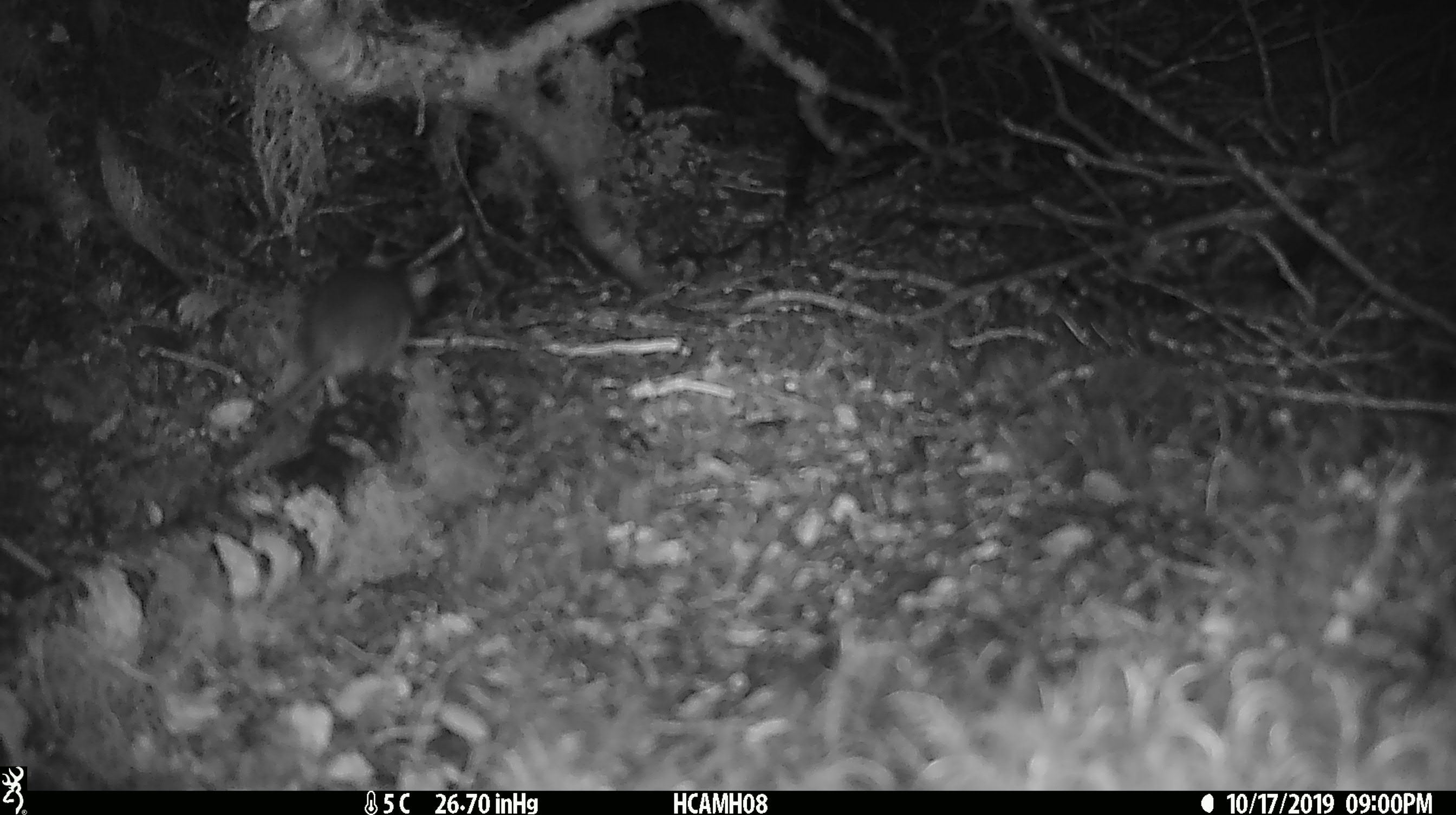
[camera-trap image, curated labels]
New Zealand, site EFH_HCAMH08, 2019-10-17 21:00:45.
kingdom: Animalia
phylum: Chordata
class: Mammalia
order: Rodentia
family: Muridae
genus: Mus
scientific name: Mus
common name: mouse